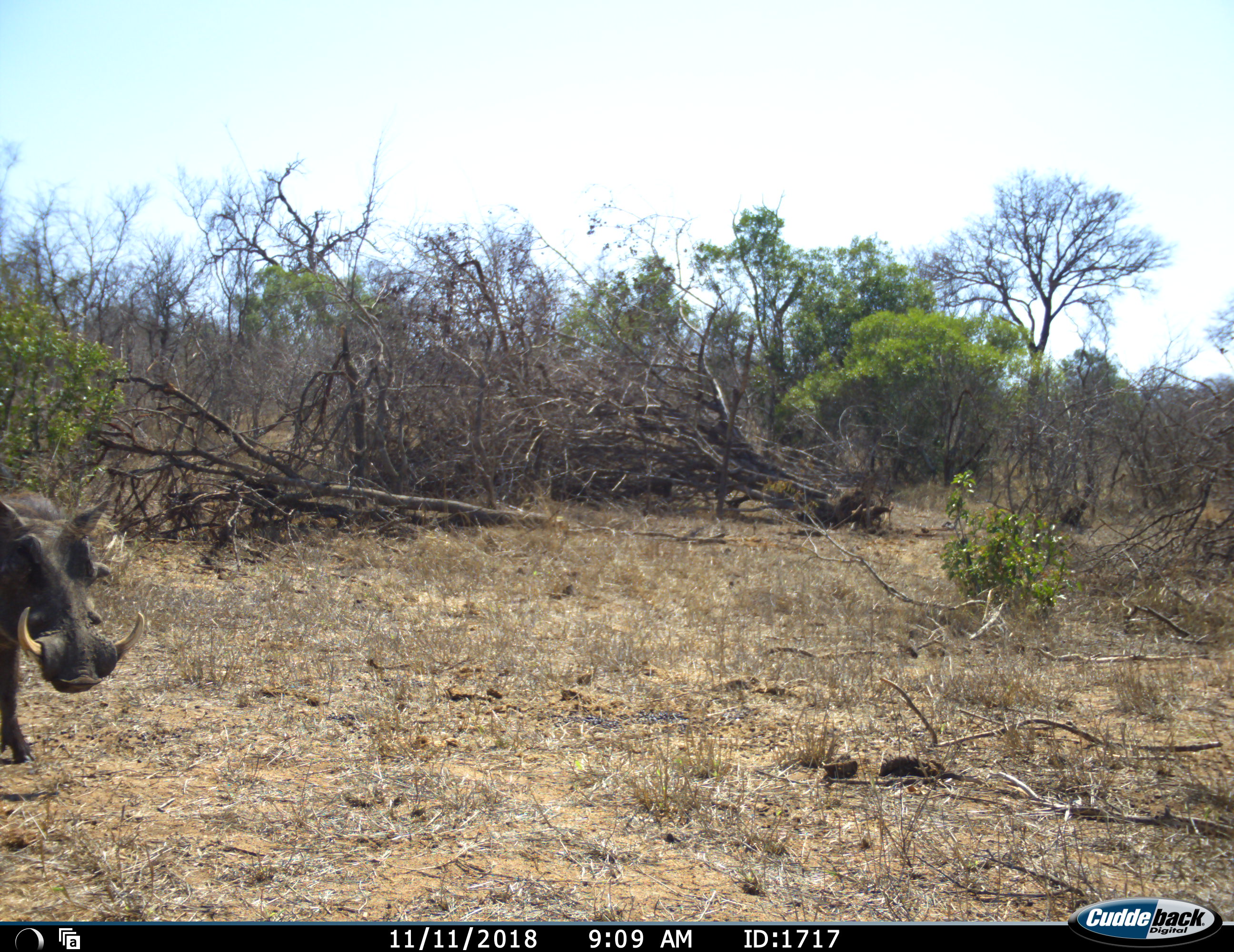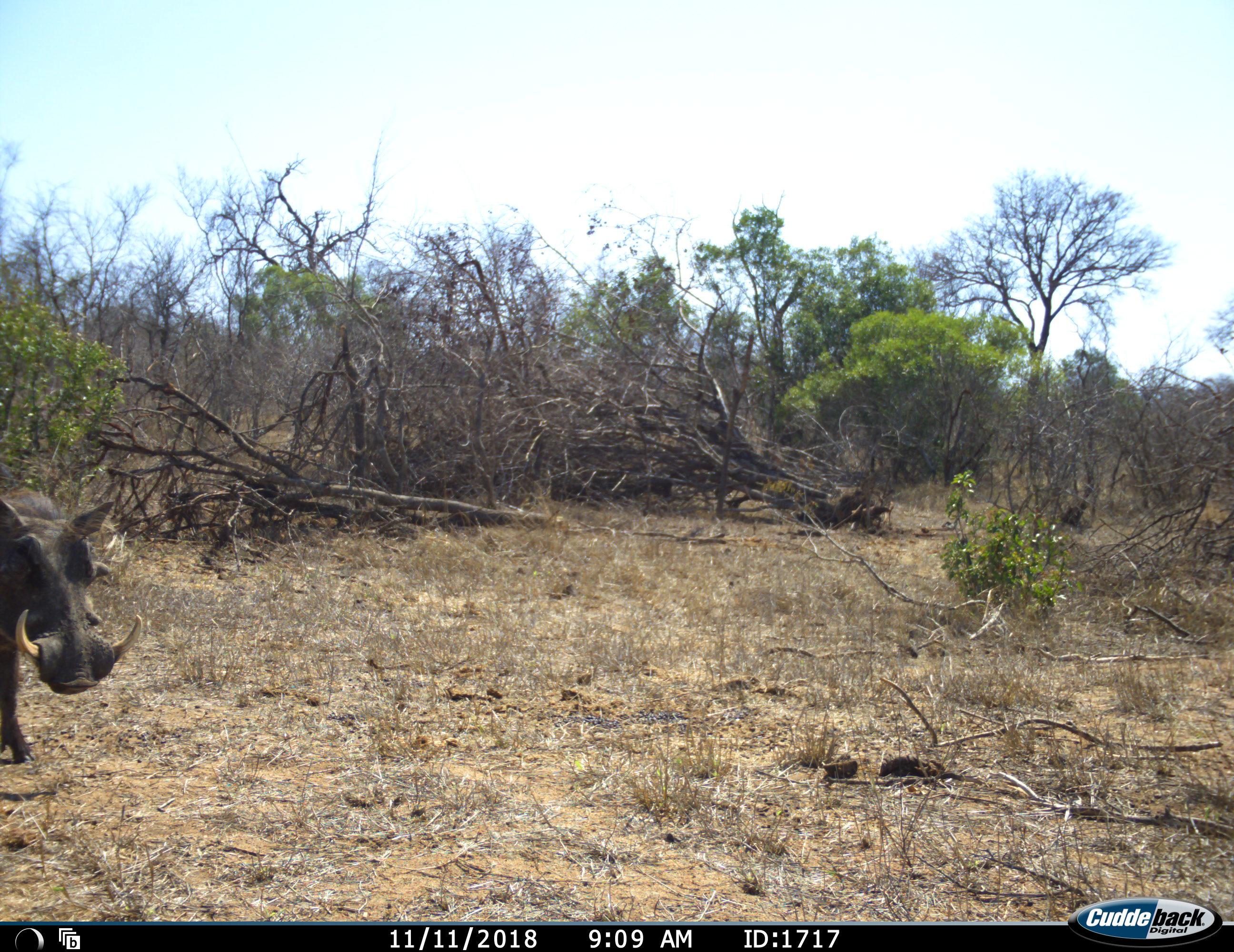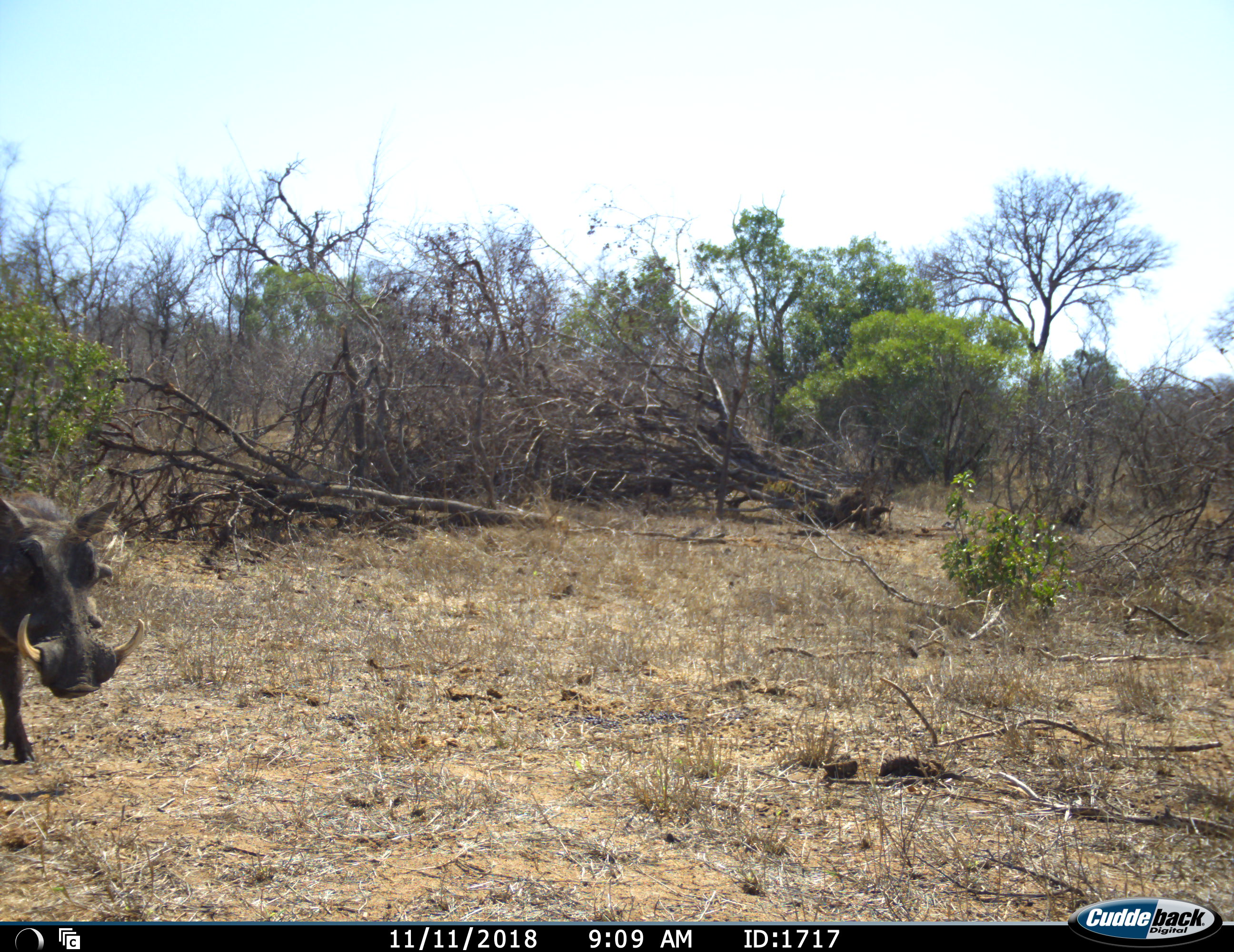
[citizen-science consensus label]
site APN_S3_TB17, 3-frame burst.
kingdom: Animalia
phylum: Chordata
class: Mammalia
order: Artiodactyla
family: Suidae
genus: Phacochoerus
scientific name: Phacochoerus africanus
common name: warthog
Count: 1.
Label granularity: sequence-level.